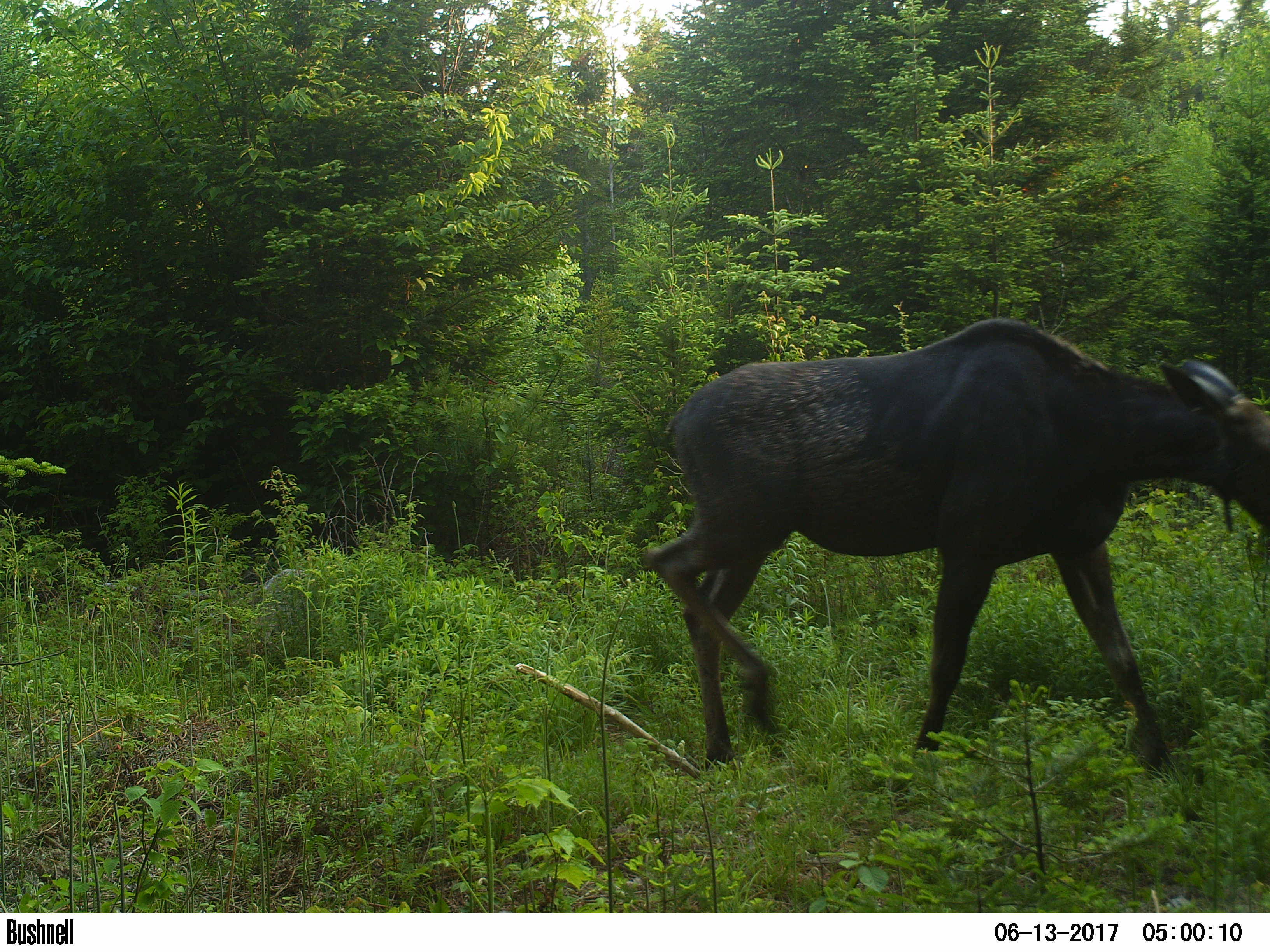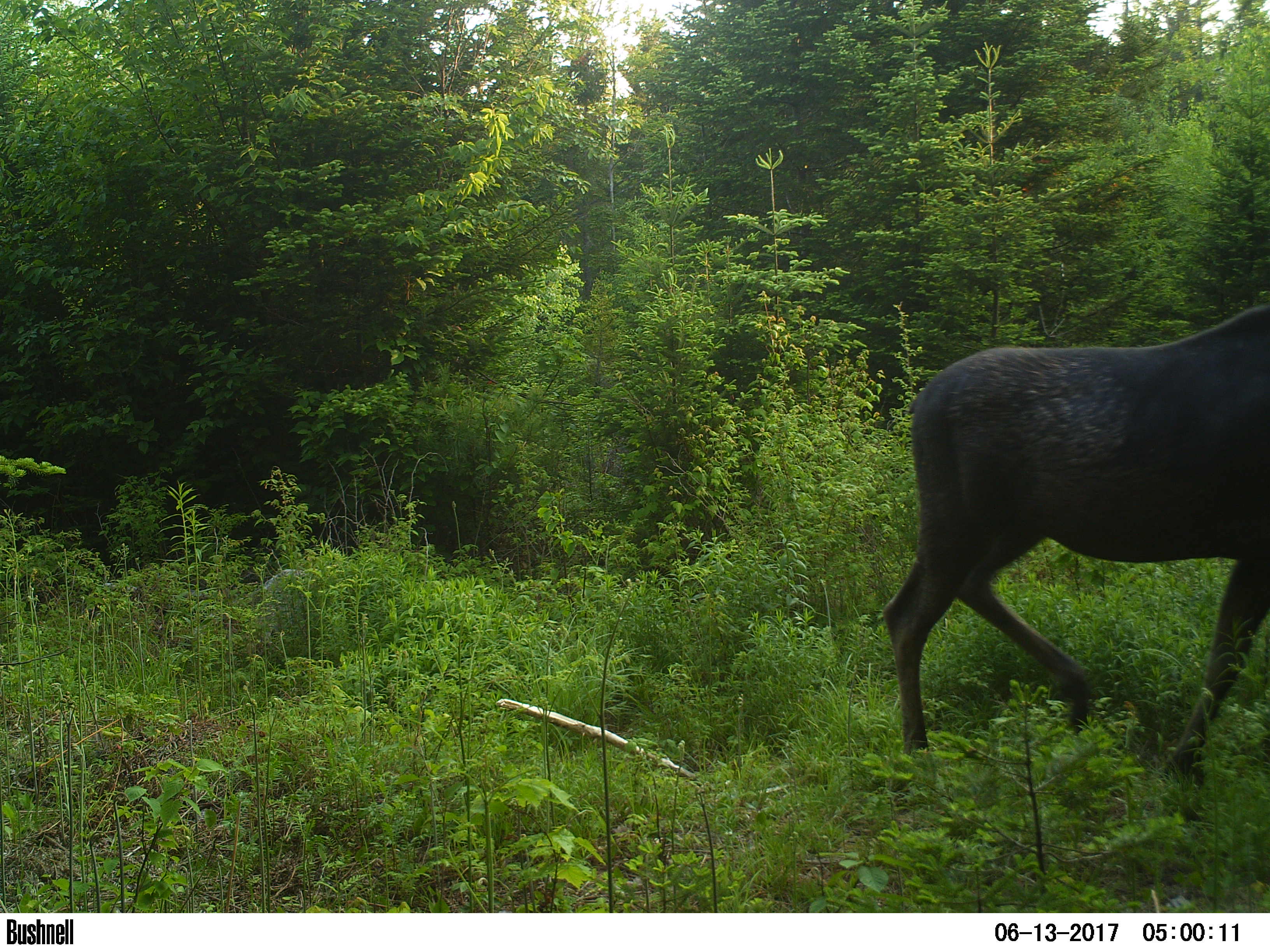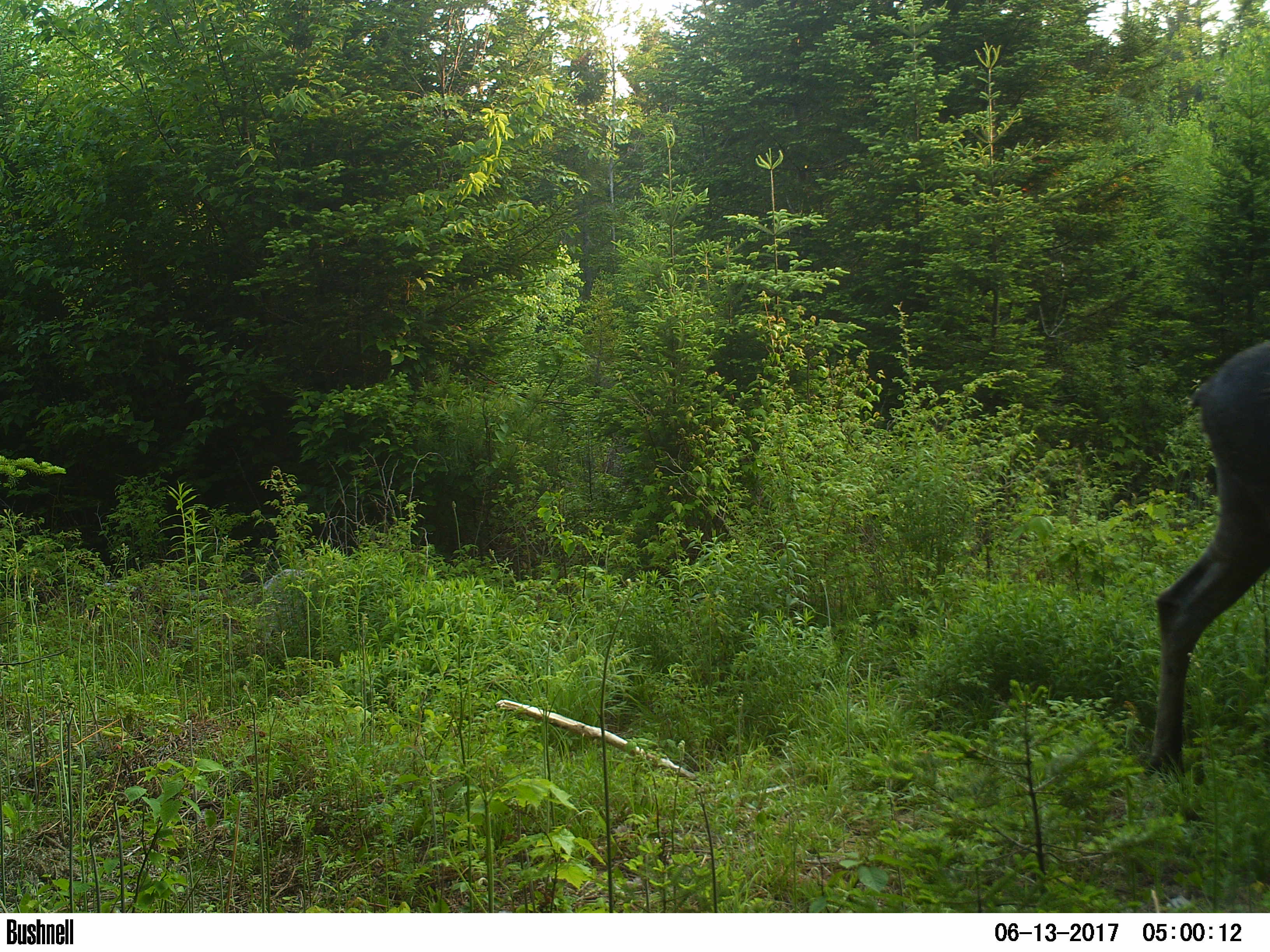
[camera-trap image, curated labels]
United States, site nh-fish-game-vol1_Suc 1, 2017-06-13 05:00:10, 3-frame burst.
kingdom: Animalia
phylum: Chordata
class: Mammalia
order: Artiodactyla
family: Cervidae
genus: Alces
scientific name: Alces alces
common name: moose